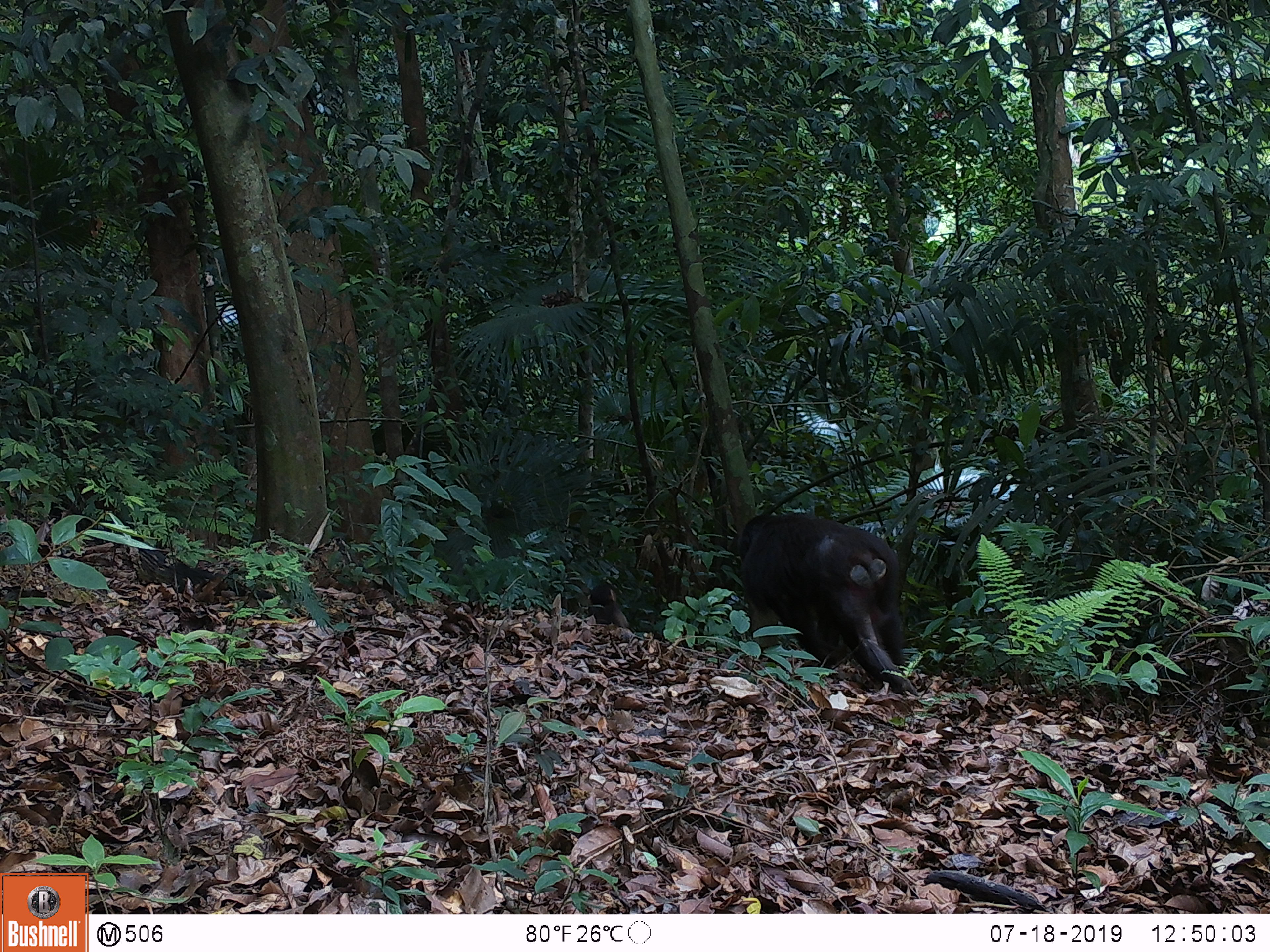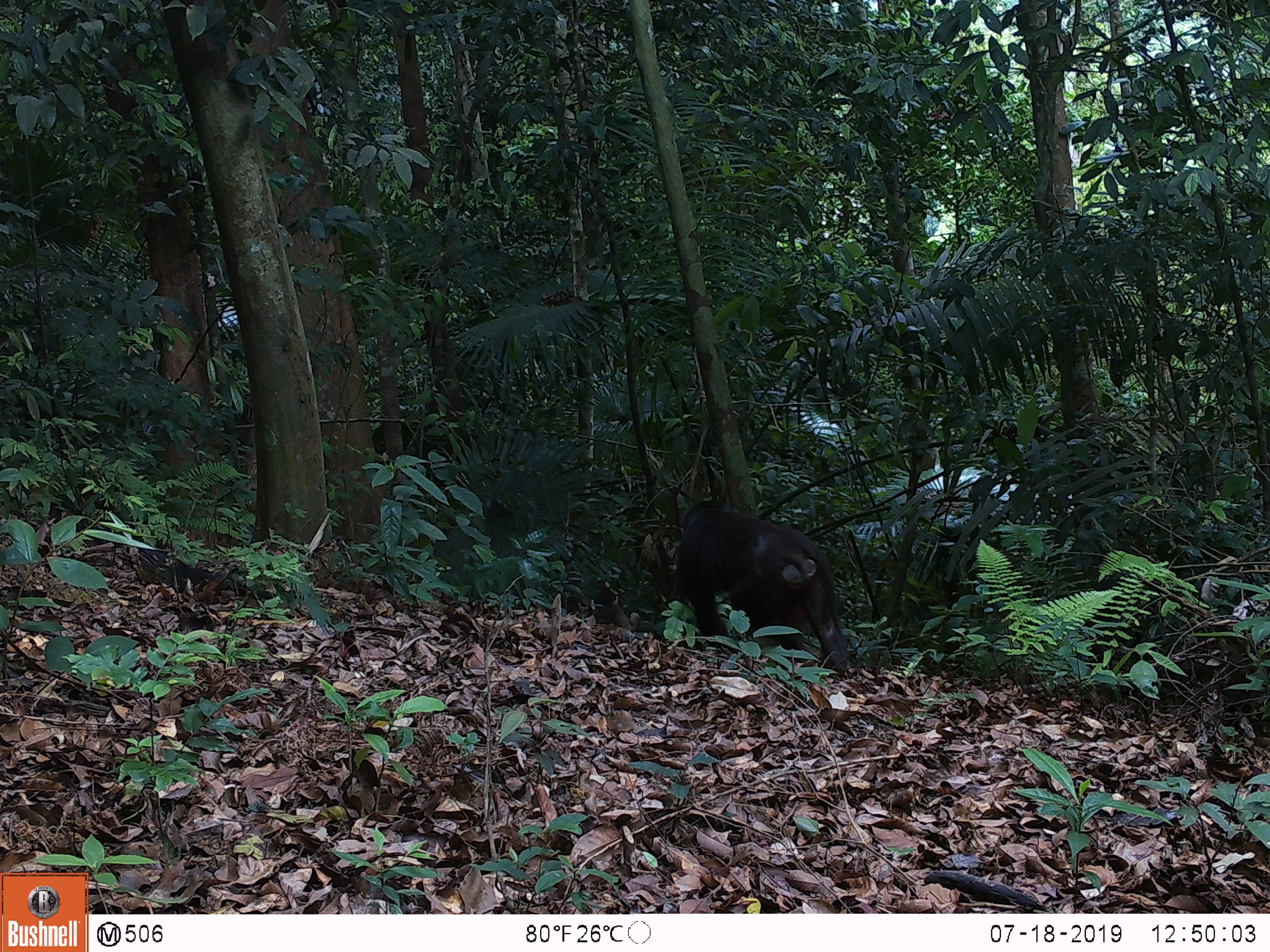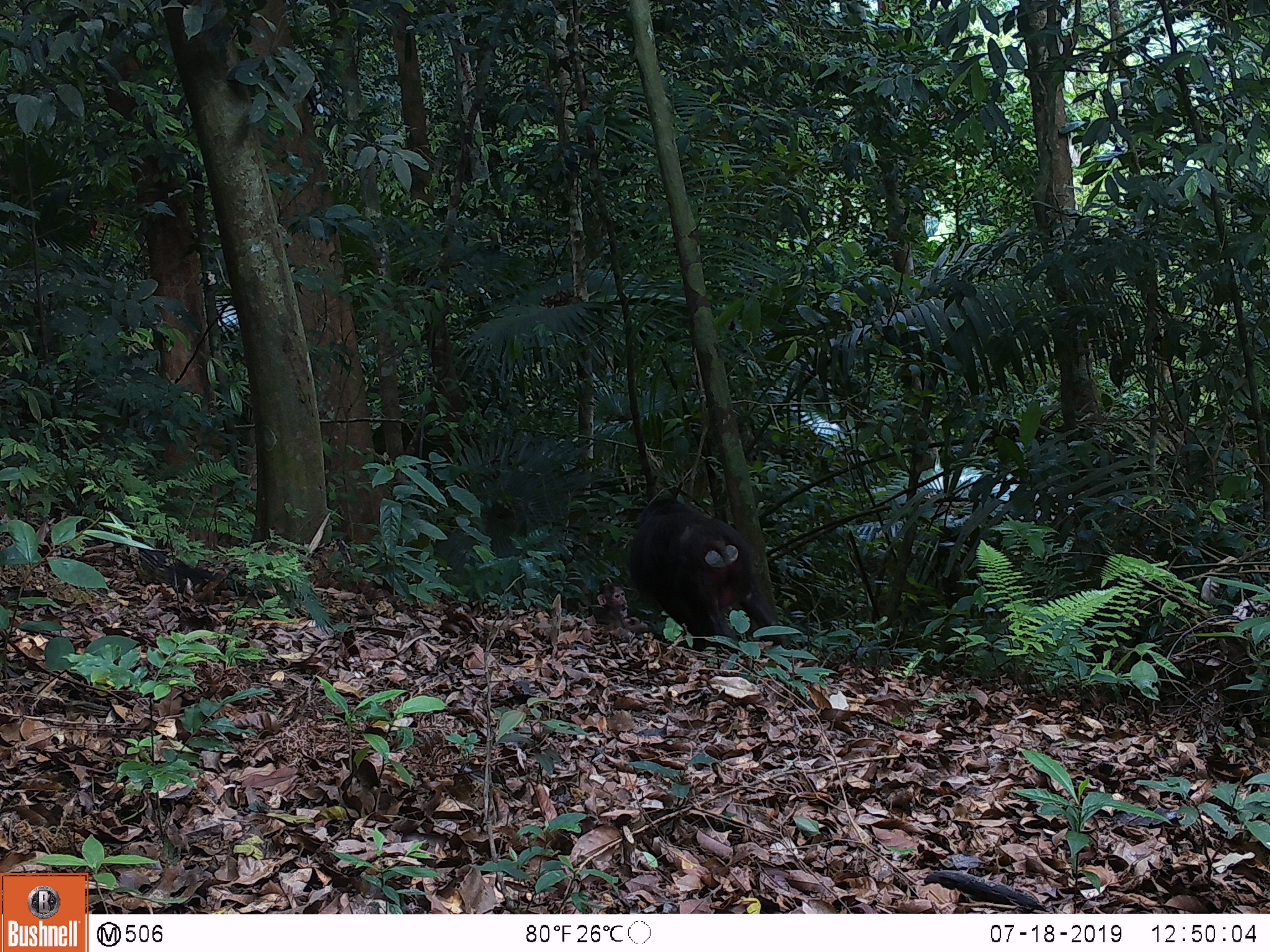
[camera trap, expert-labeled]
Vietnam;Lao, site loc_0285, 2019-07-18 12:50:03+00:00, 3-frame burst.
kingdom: Animalia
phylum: Chordata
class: Mammalia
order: Primates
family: Cercopithecidae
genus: Macaca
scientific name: Macaca arctoides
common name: stump-tailed macaque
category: stump tailed macaque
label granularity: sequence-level